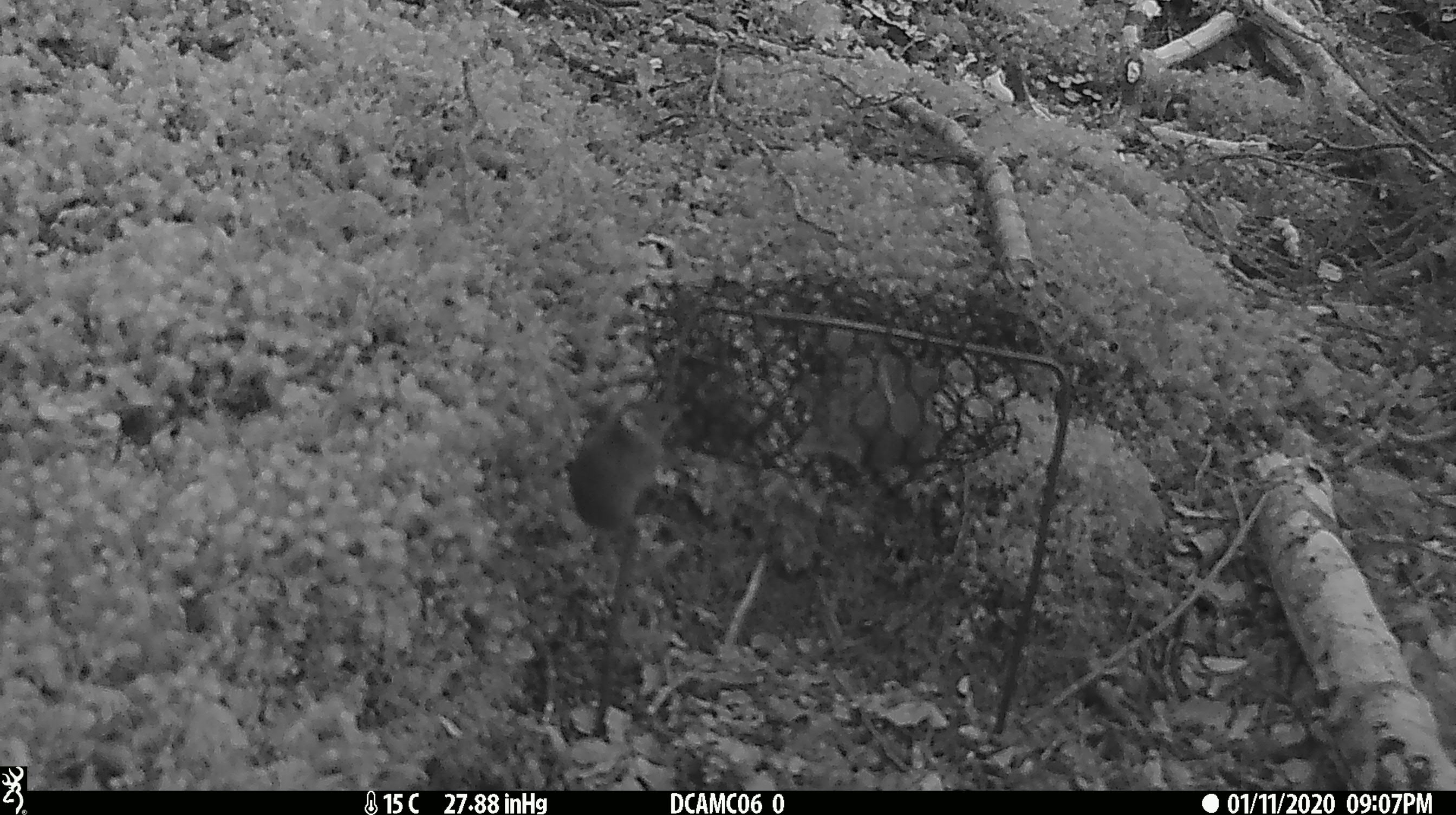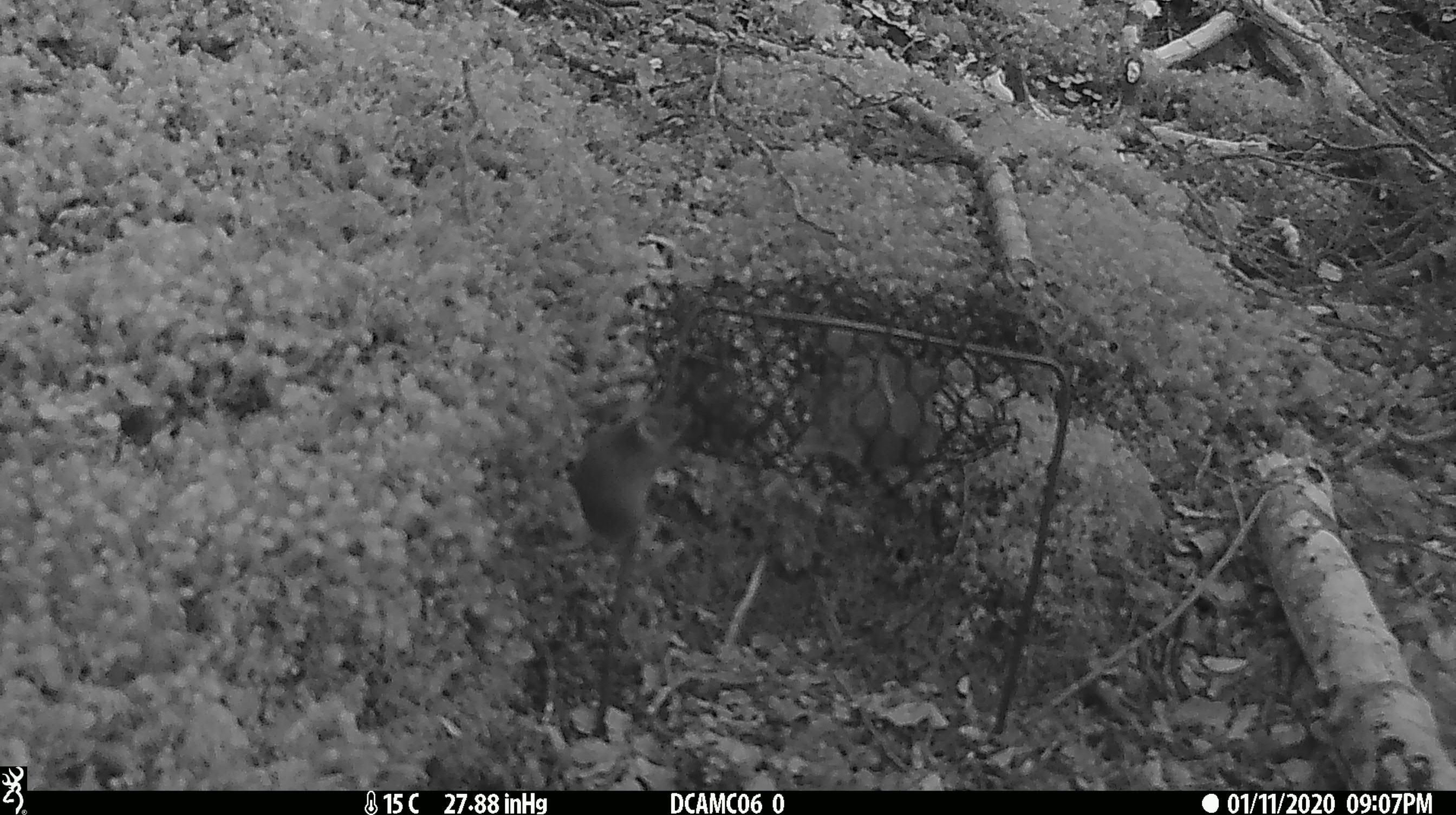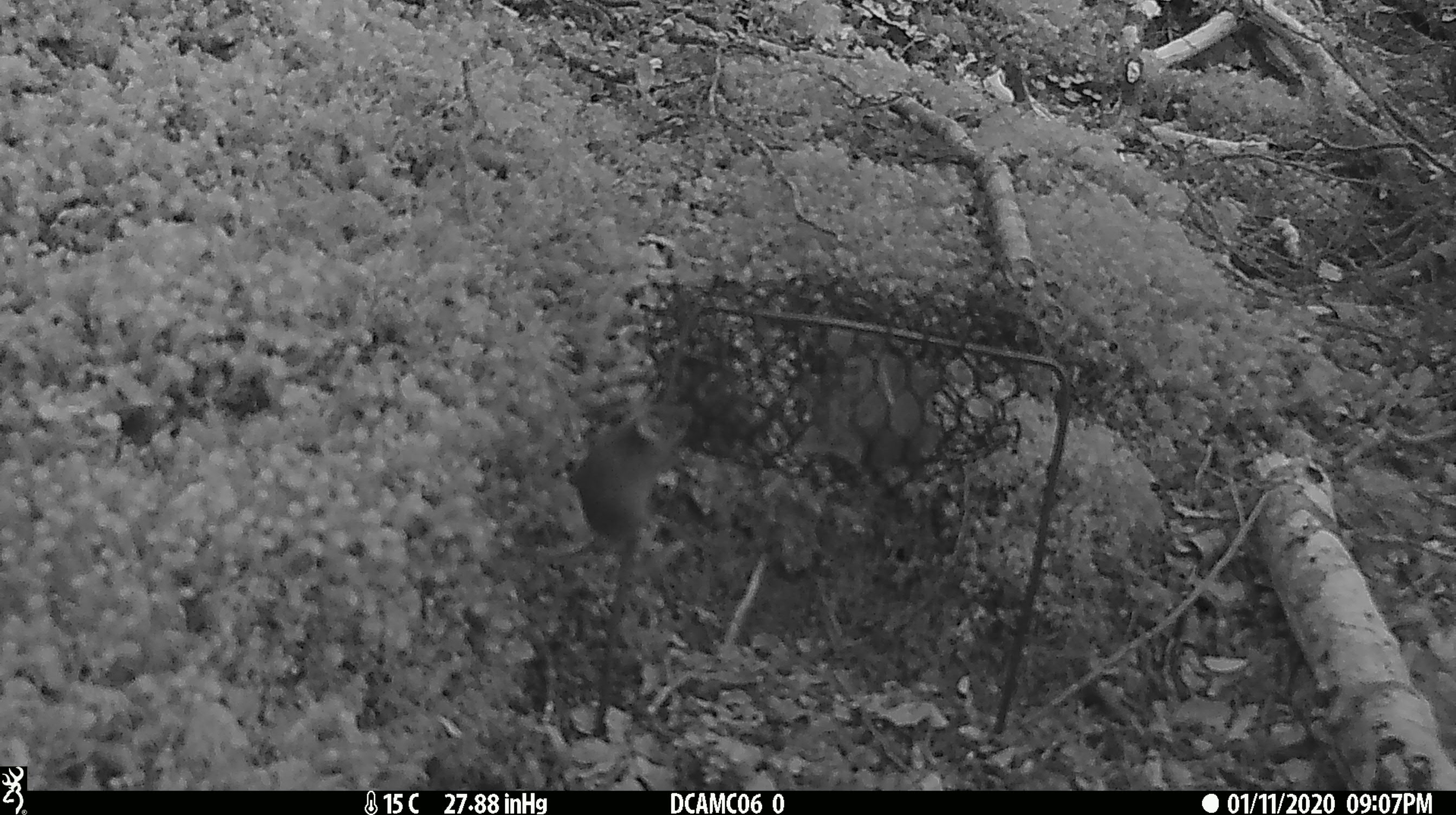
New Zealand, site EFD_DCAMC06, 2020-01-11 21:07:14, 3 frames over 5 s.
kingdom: Animalia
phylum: Chordata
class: Mammalia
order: Rodentia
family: Muridae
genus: Mus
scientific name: Mus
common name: mouse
Mouse (Mus).